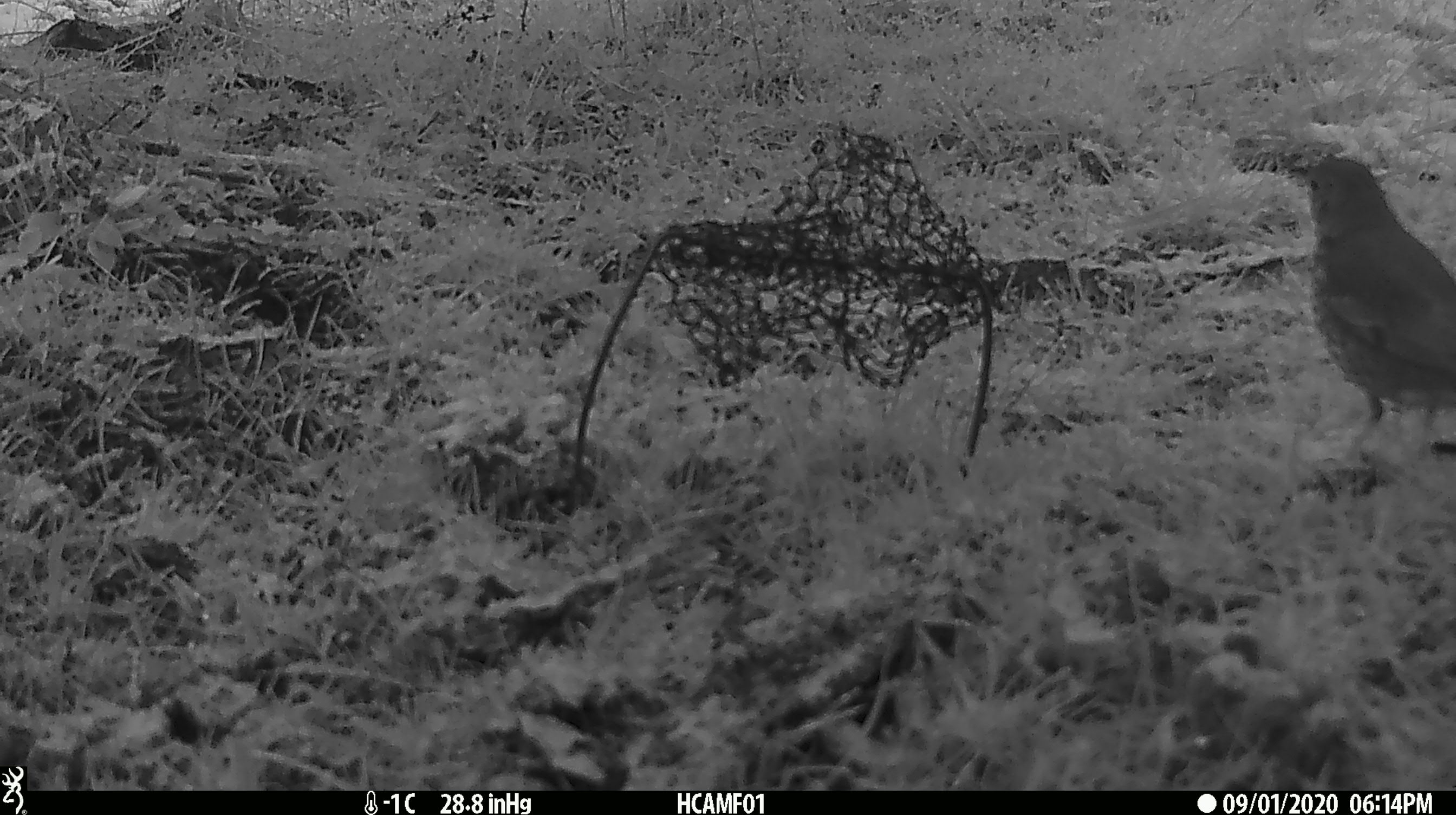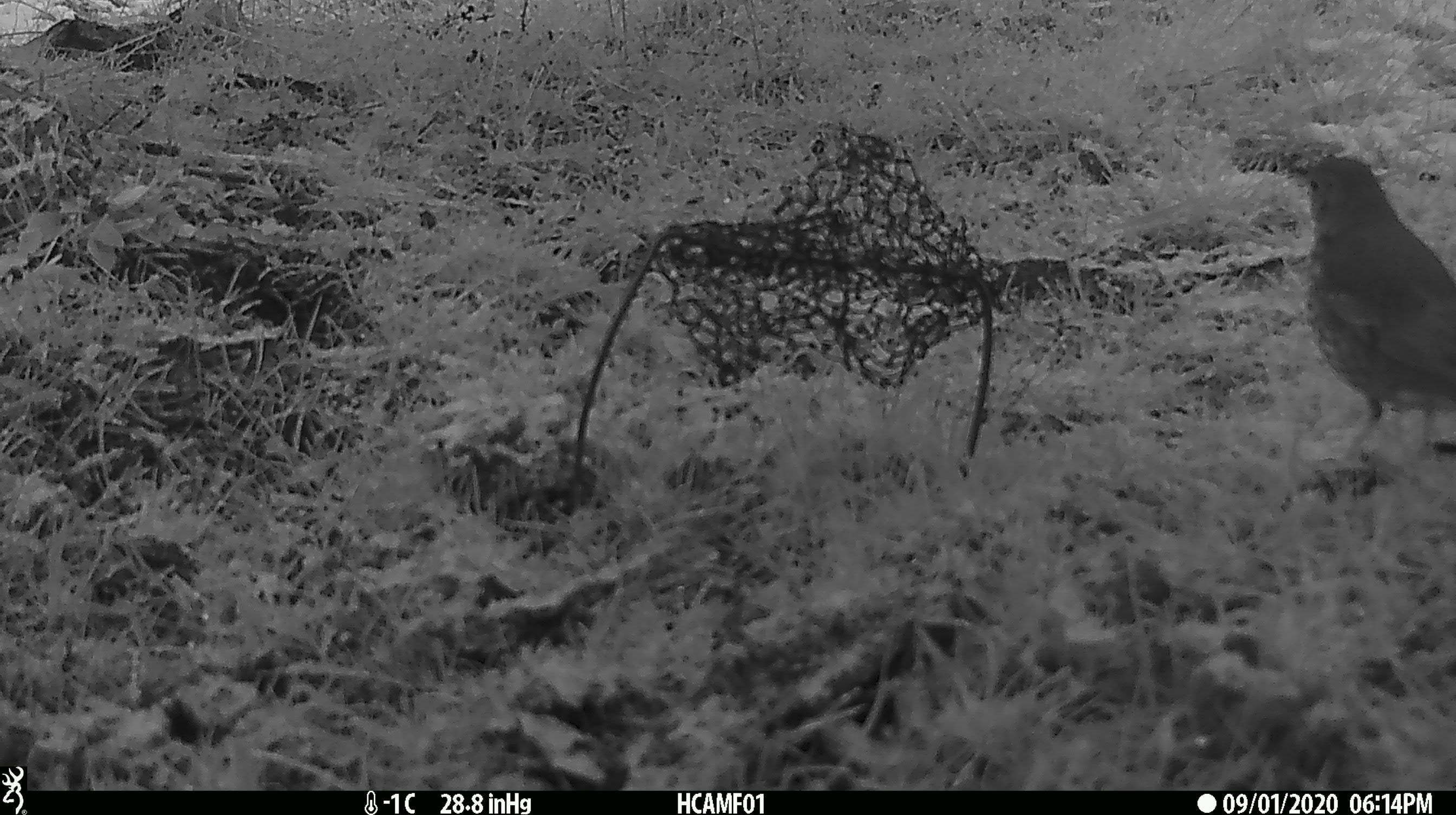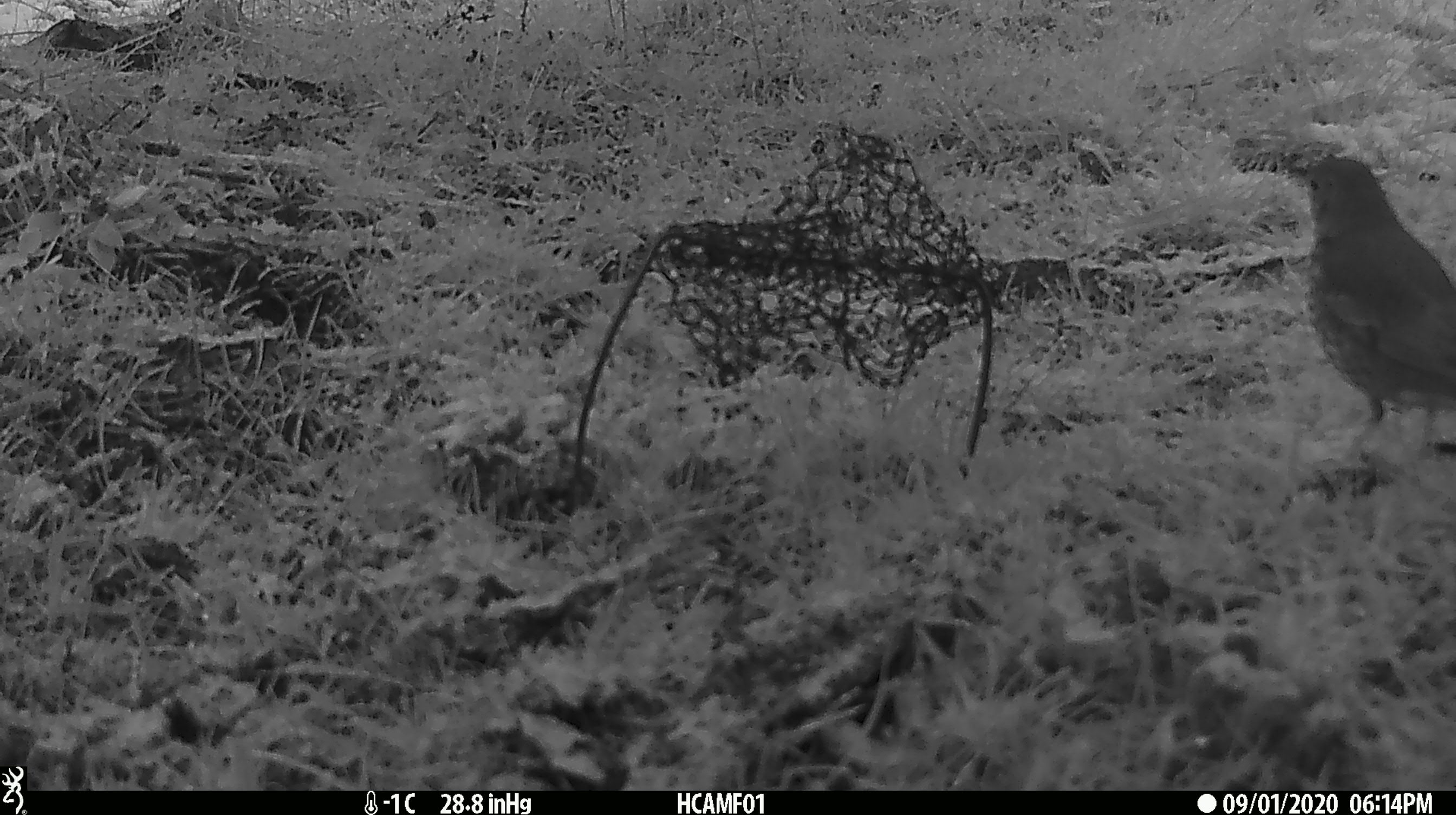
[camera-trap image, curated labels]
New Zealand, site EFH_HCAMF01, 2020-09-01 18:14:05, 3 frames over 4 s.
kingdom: Animalia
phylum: Chordata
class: Aves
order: Passeriformes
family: Turdidae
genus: Turdus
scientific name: Turdus philomelos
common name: song thrush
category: thrush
Thrush (song thrush) (Turdus philomelos).